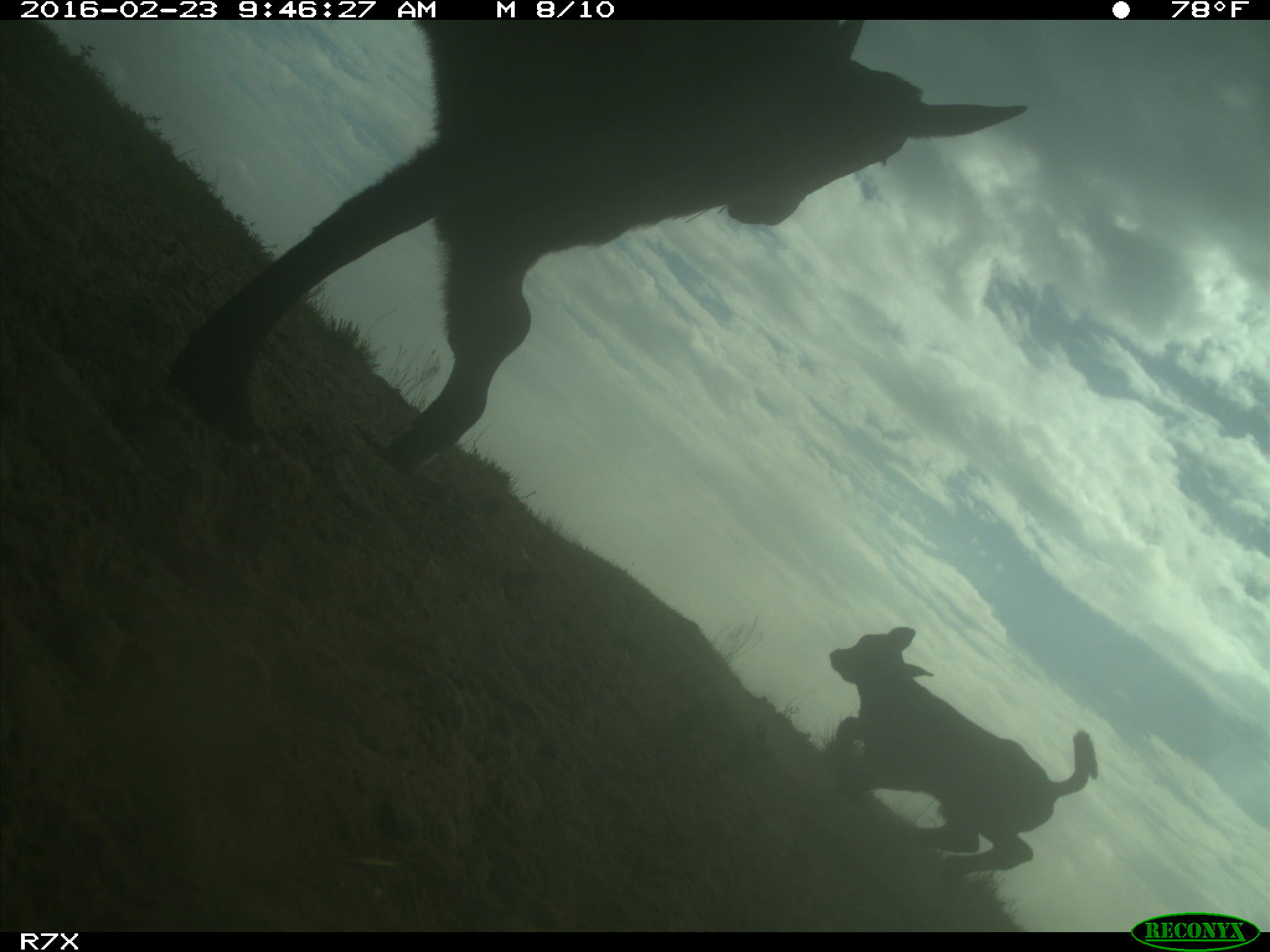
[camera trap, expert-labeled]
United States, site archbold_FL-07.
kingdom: Animalia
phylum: Chordata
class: Mammalia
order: Artiodactyla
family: Bovidae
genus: Bos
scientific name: Bos taurus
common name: domestic cow